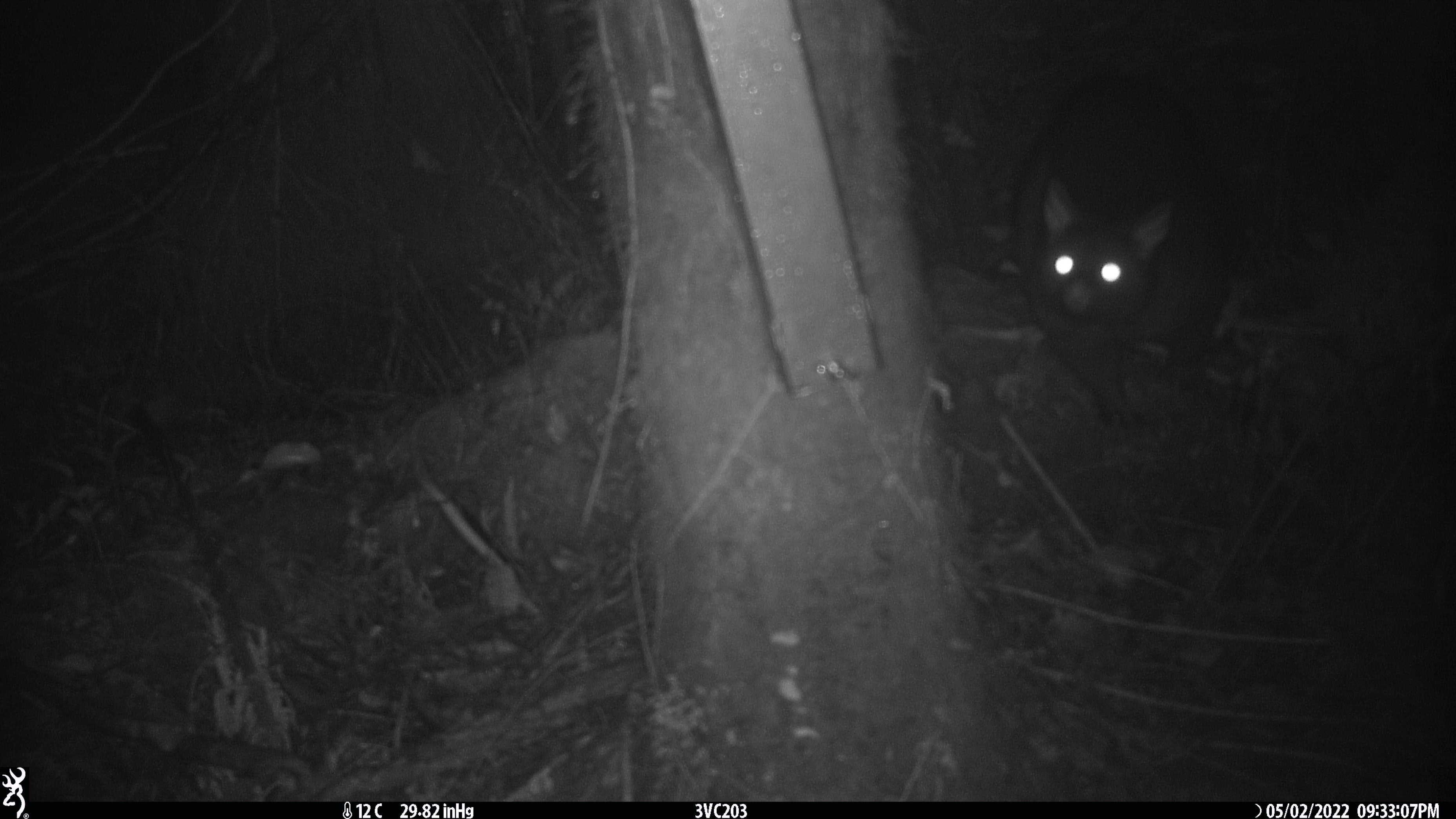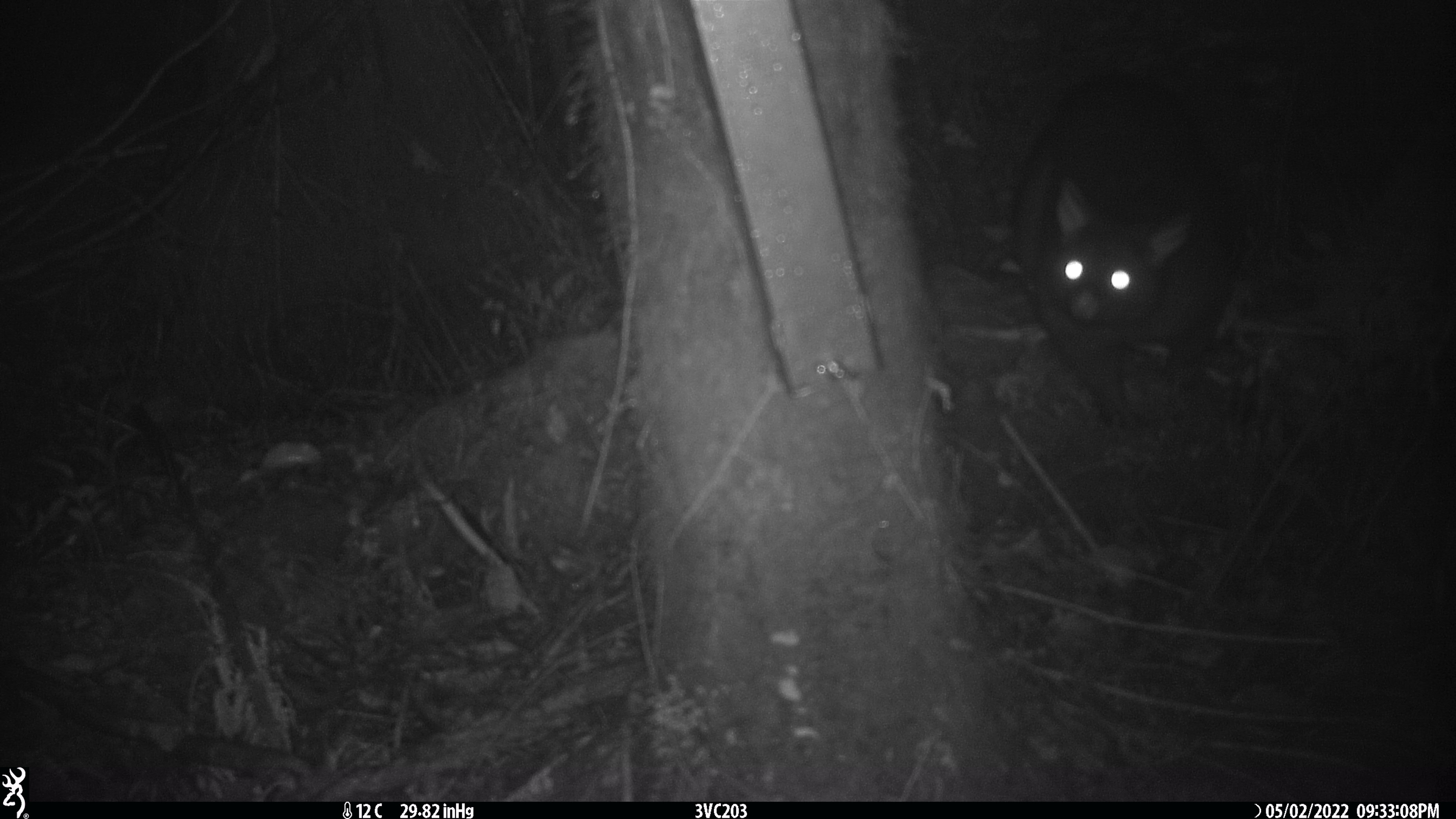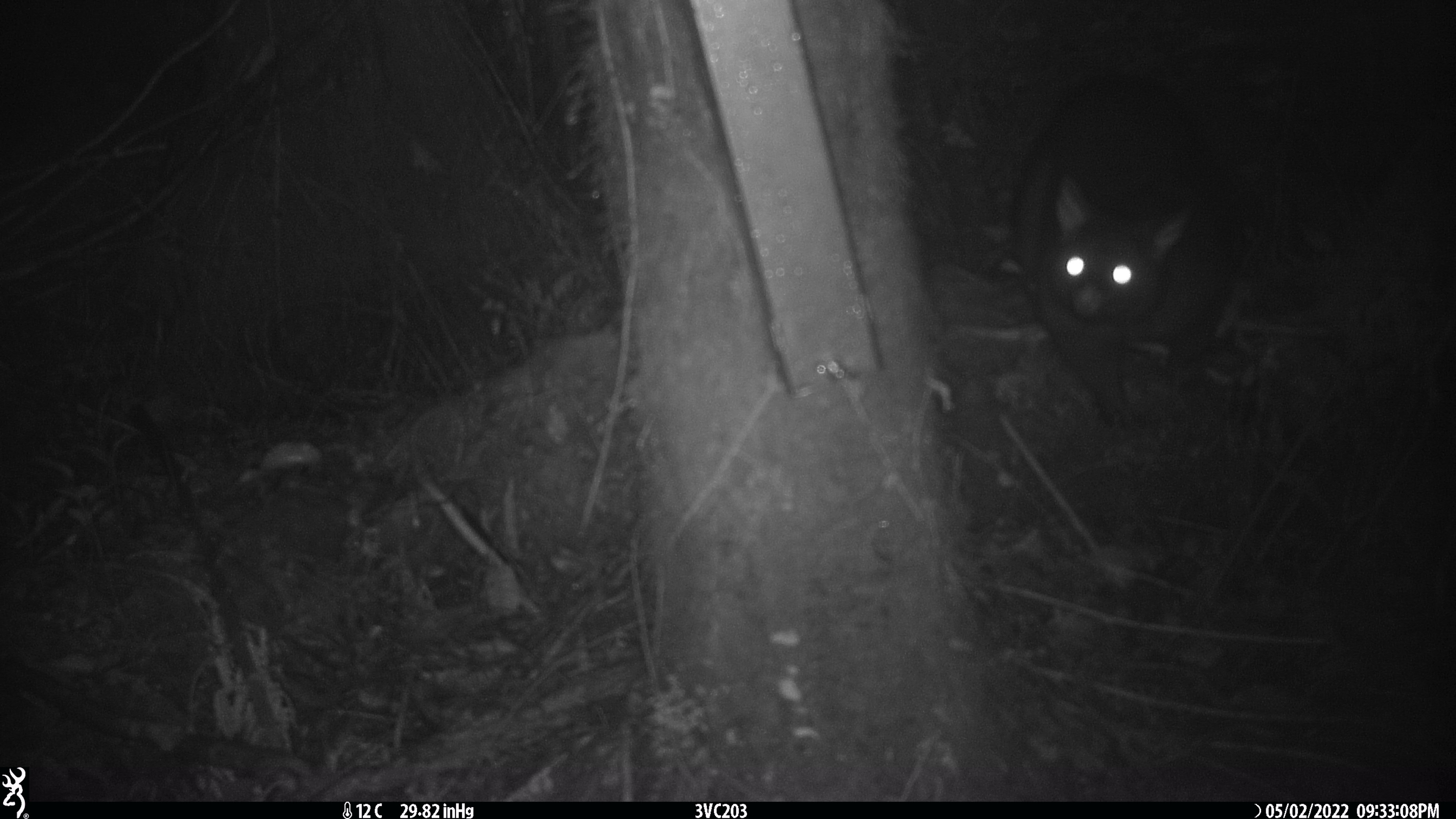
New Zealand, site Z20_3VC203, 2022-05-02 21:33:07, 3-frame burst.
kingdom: Animalia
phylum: Chordata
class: Mammalia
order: Diprotodontia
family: Phalangeridae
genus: Trichosurus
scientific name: Trichosurus vulpecula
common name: common brushtail possum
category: possum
Possum (common brushtail possum) (Trichosurus vulpecula).